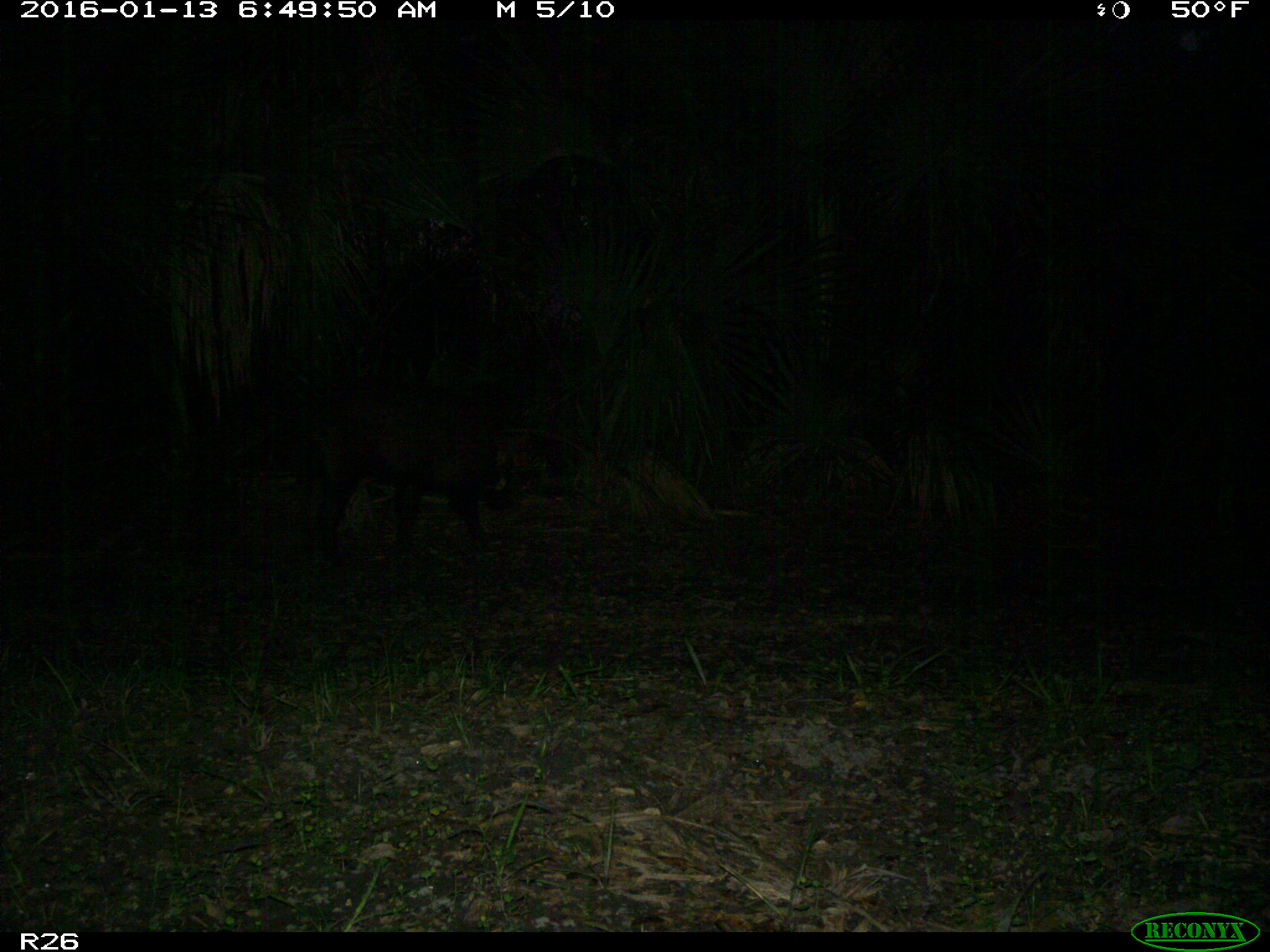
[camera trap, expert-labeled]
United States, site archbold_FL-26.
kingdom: Animalia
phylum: Chordata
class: Mammalia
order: Artiodactyla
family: Suidae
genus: Sus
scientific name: Sus scrofa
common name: wild boar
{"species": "Sus scrofa (wild boar)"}